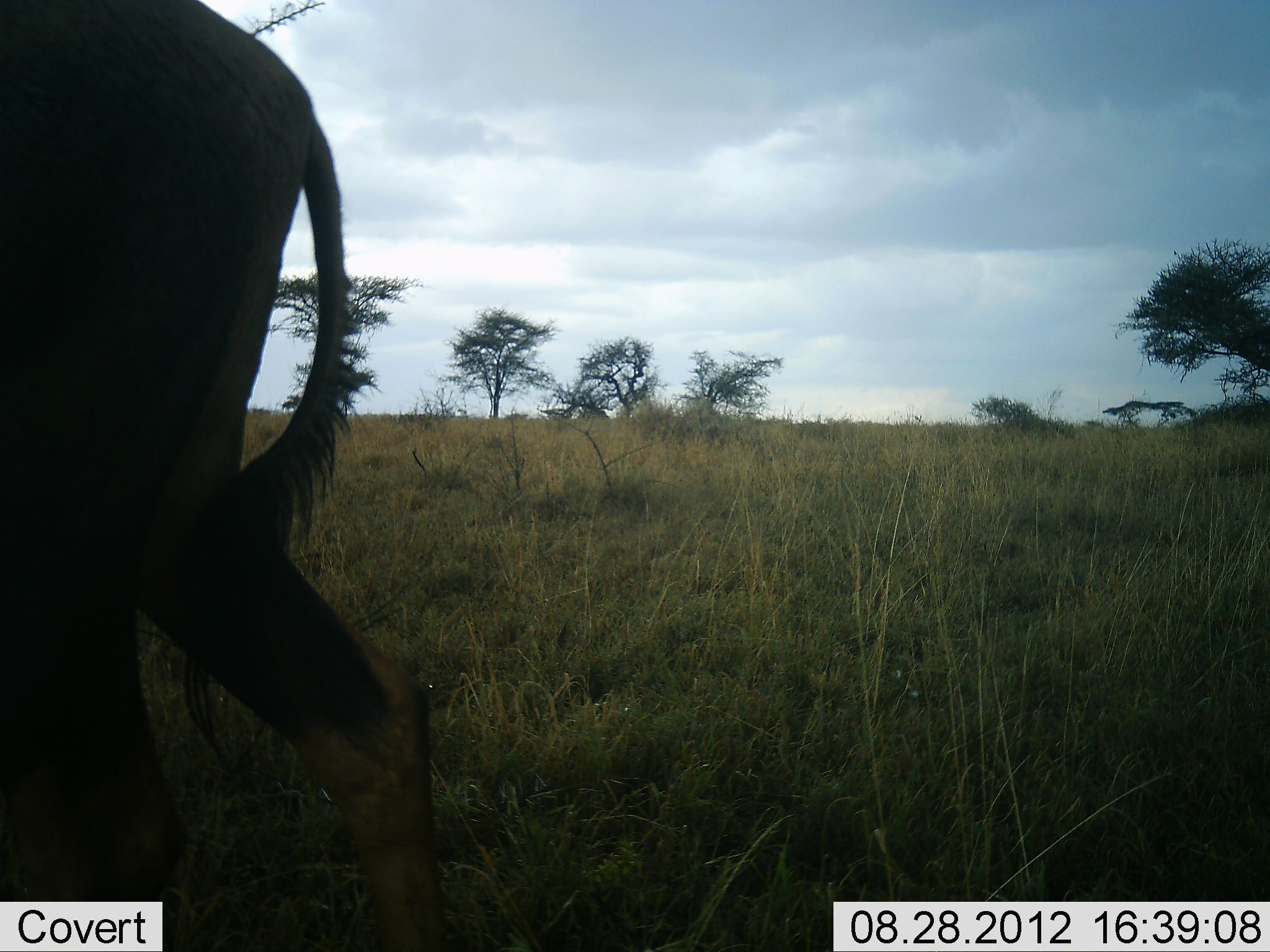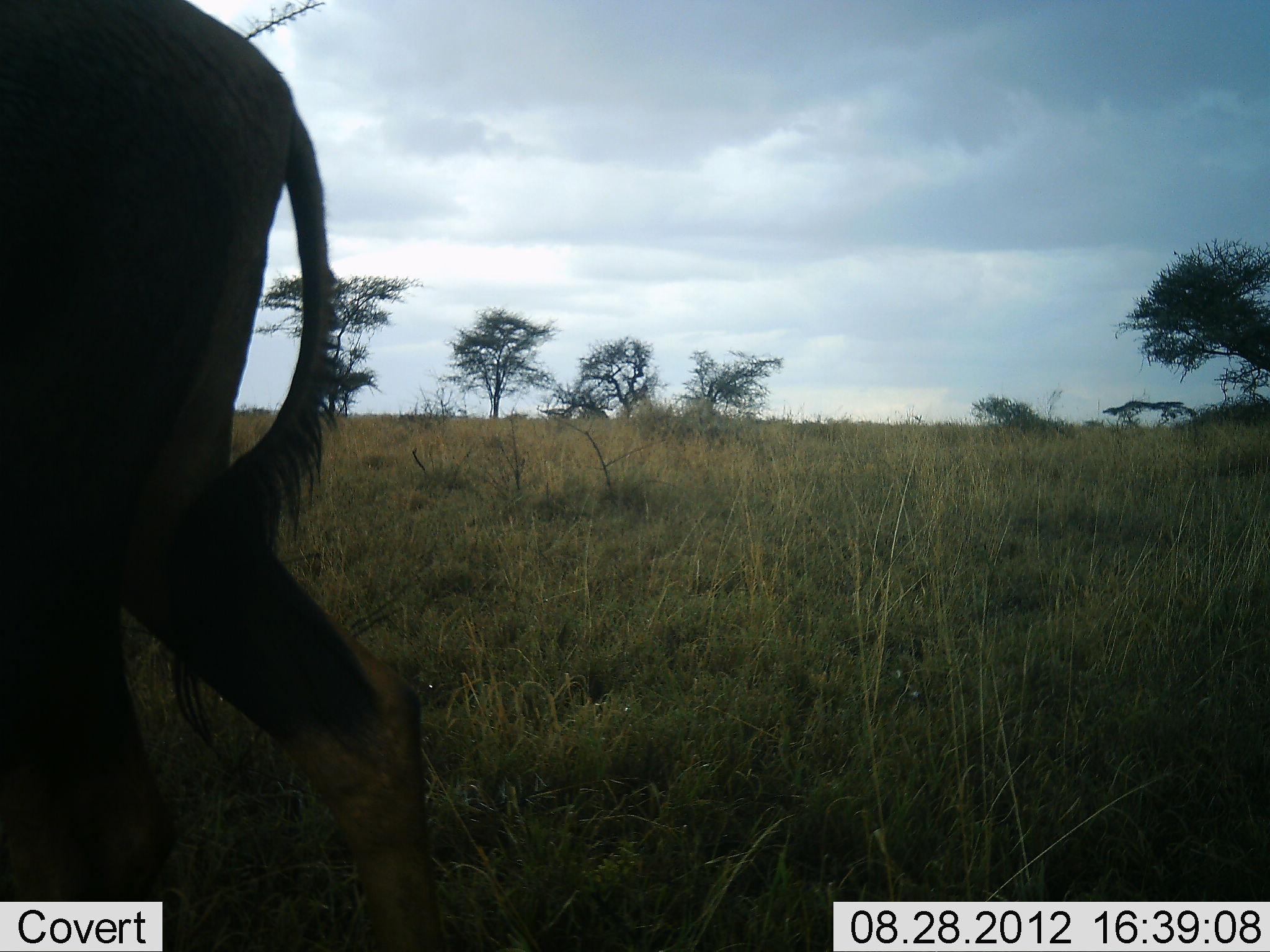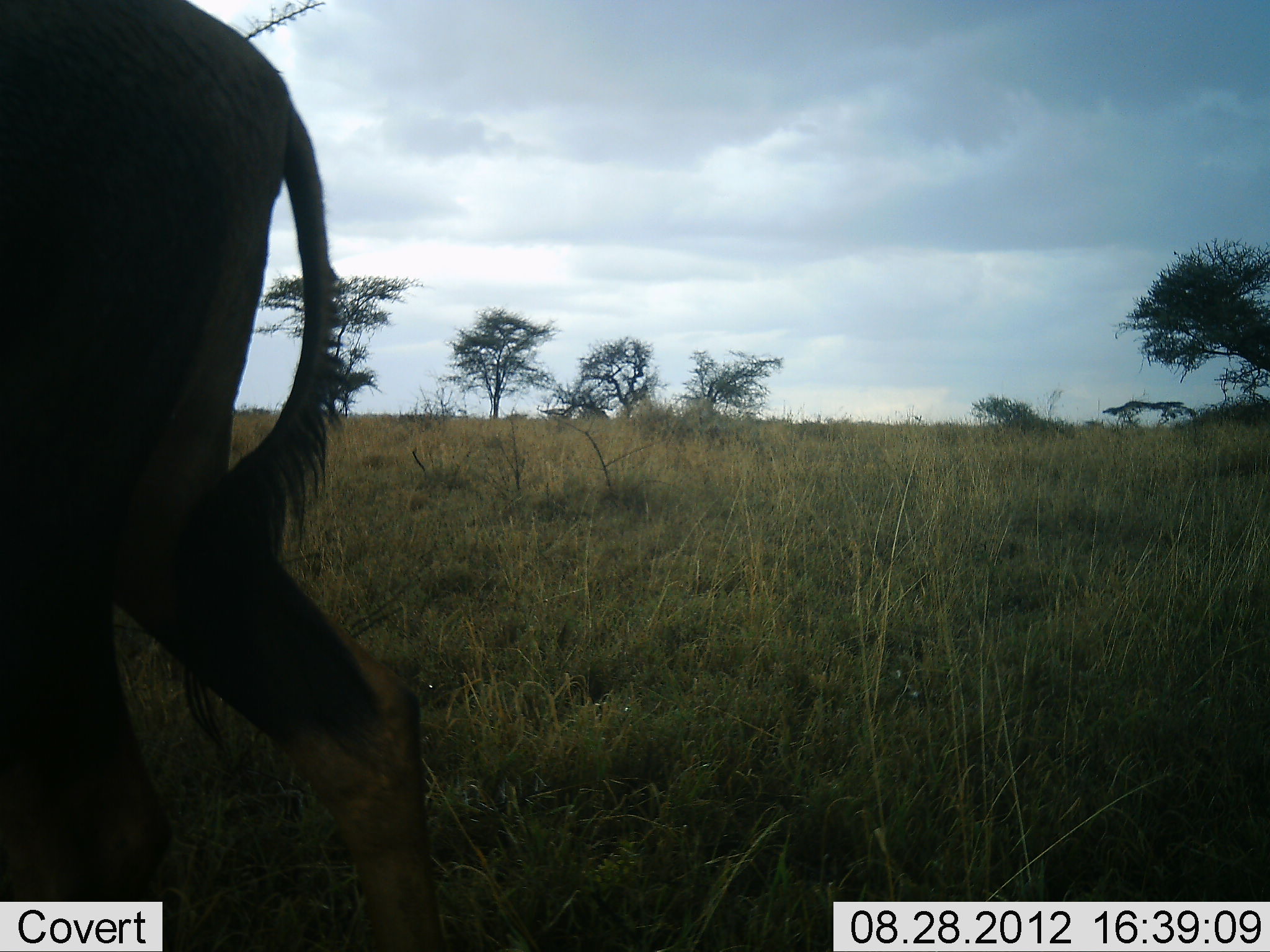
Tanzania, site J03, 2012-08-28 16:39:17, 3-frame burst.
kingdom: Animalia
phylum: Chordata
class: Mammalia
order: Artiodactyla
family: Bovidae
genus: Connochaetes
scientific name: Connochaetes taurinus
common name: blue wildebeest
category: wildebeest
Wildebeest (blue wildebeest) (Connochaetes taurinus), count 1. Behavior (volunteer vote fractions): standing 50%, resting 0%, moving 50%, interacting 0%. Young present (vote fraction): 0%. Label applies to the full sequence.